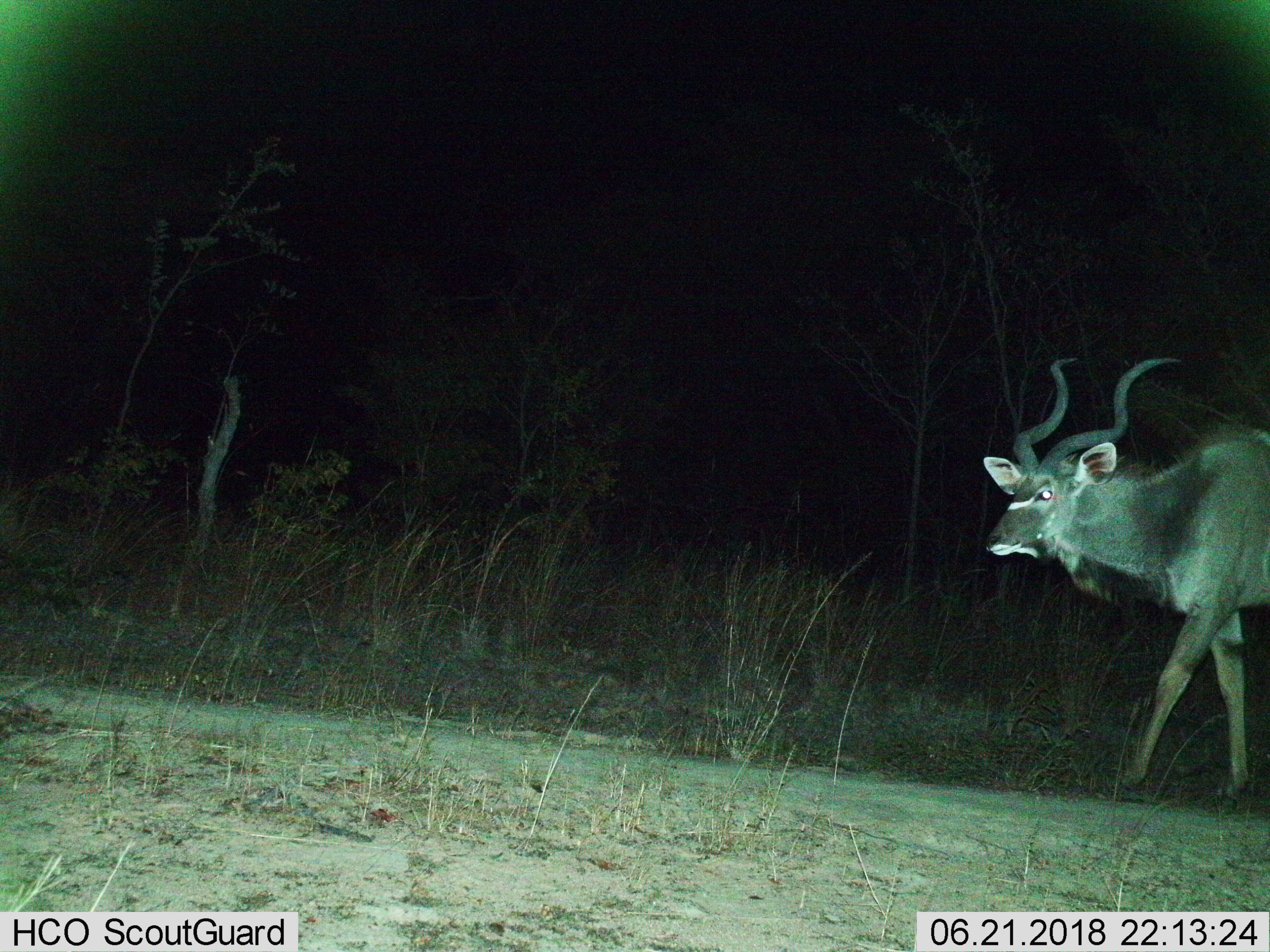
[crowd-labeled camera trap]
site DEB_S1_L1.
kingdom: Animalia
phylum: Chordata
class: Mammalia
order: Artiodactyla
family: Bovidae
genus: Tragelaphus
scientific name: Tragelaphus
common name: kudu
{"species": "kudu (Tragelaphus)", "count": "1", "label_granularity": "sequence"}